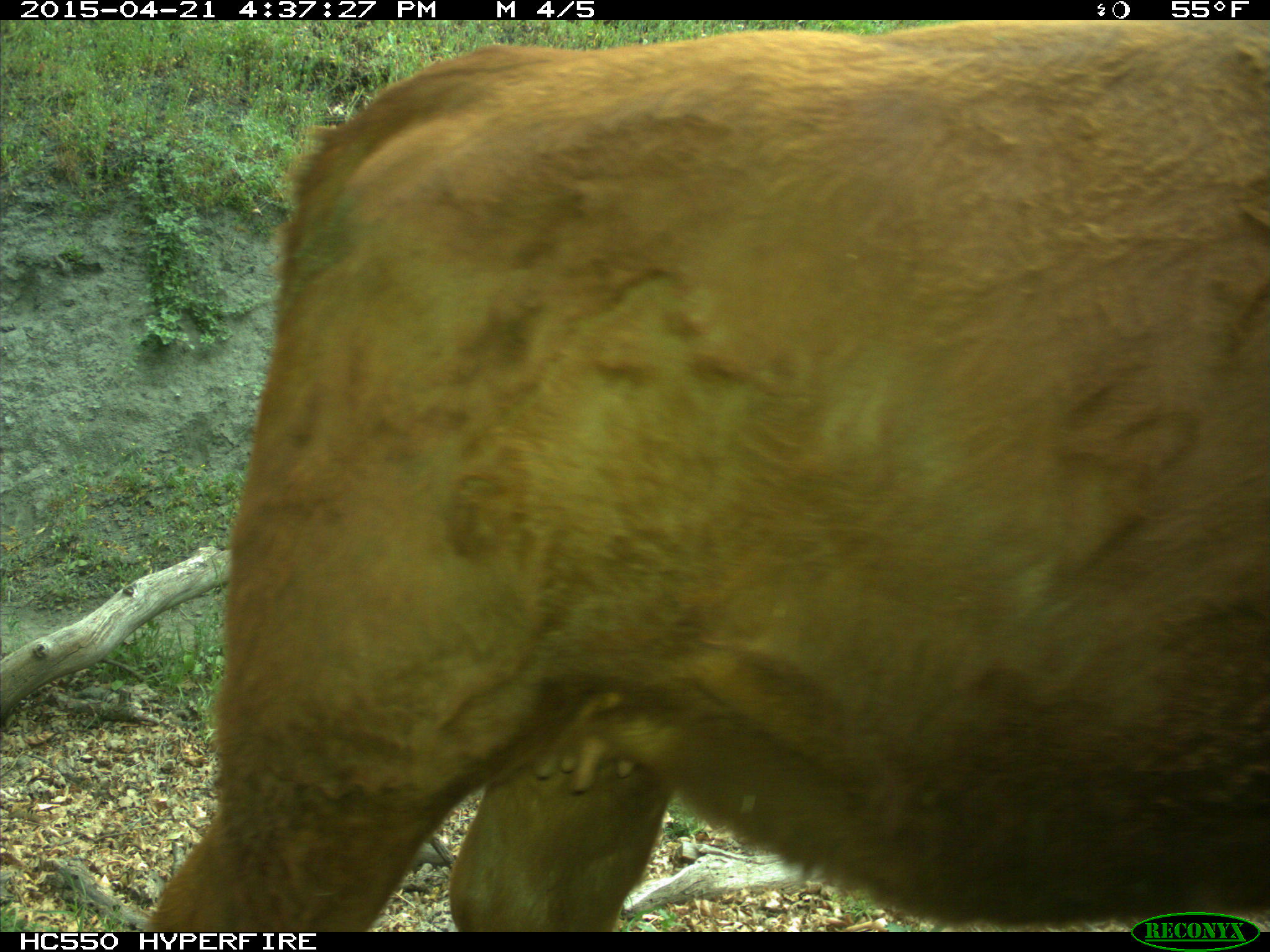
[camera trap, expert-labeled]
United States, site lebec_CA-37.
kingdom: Animalia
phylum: Chordata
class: Mammalia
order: Artiodactyla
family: Bovidae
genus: Bos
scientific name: Bos taurus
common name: domestic cow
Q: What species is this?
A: Bos taurus (domestic cow).